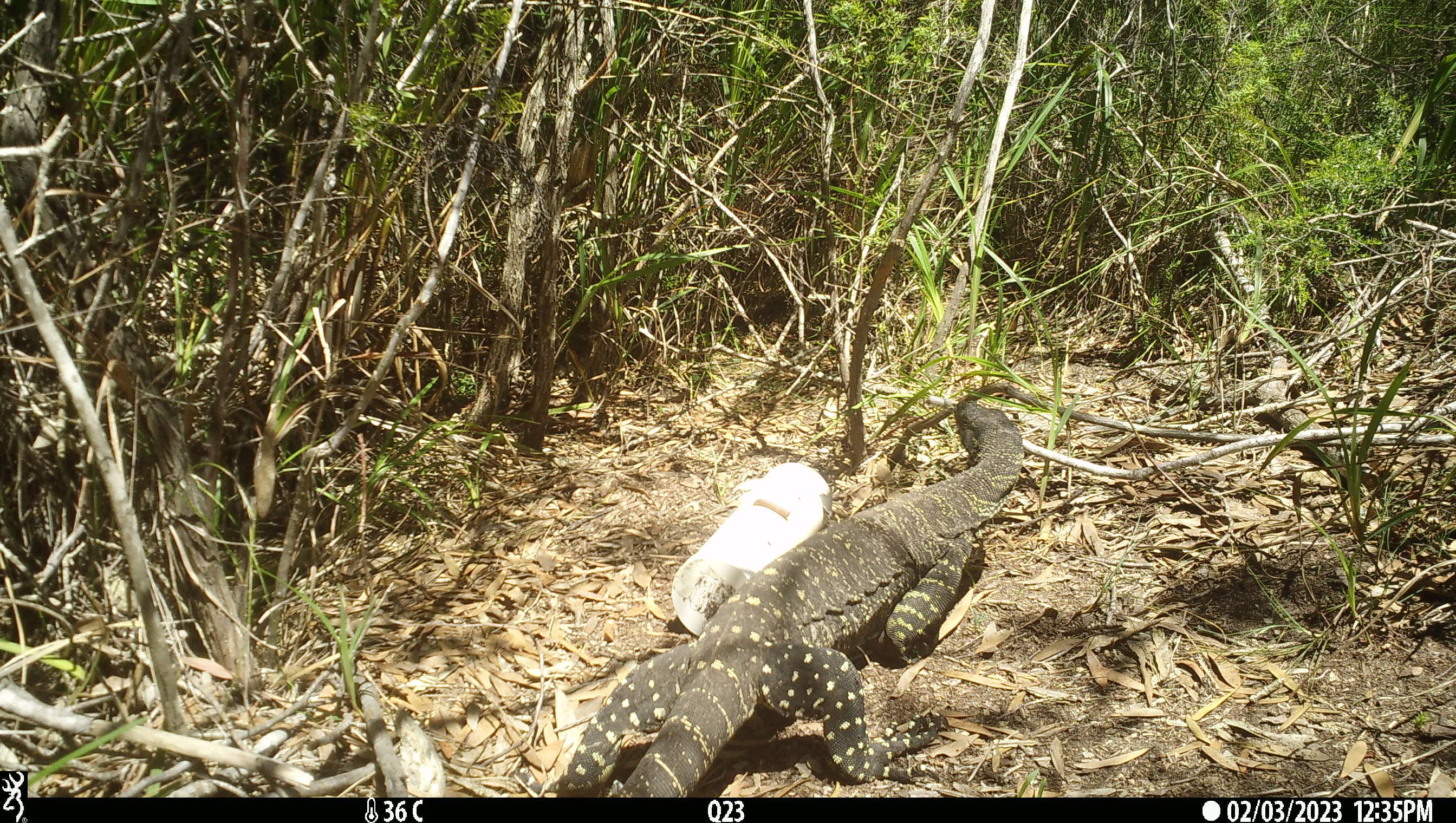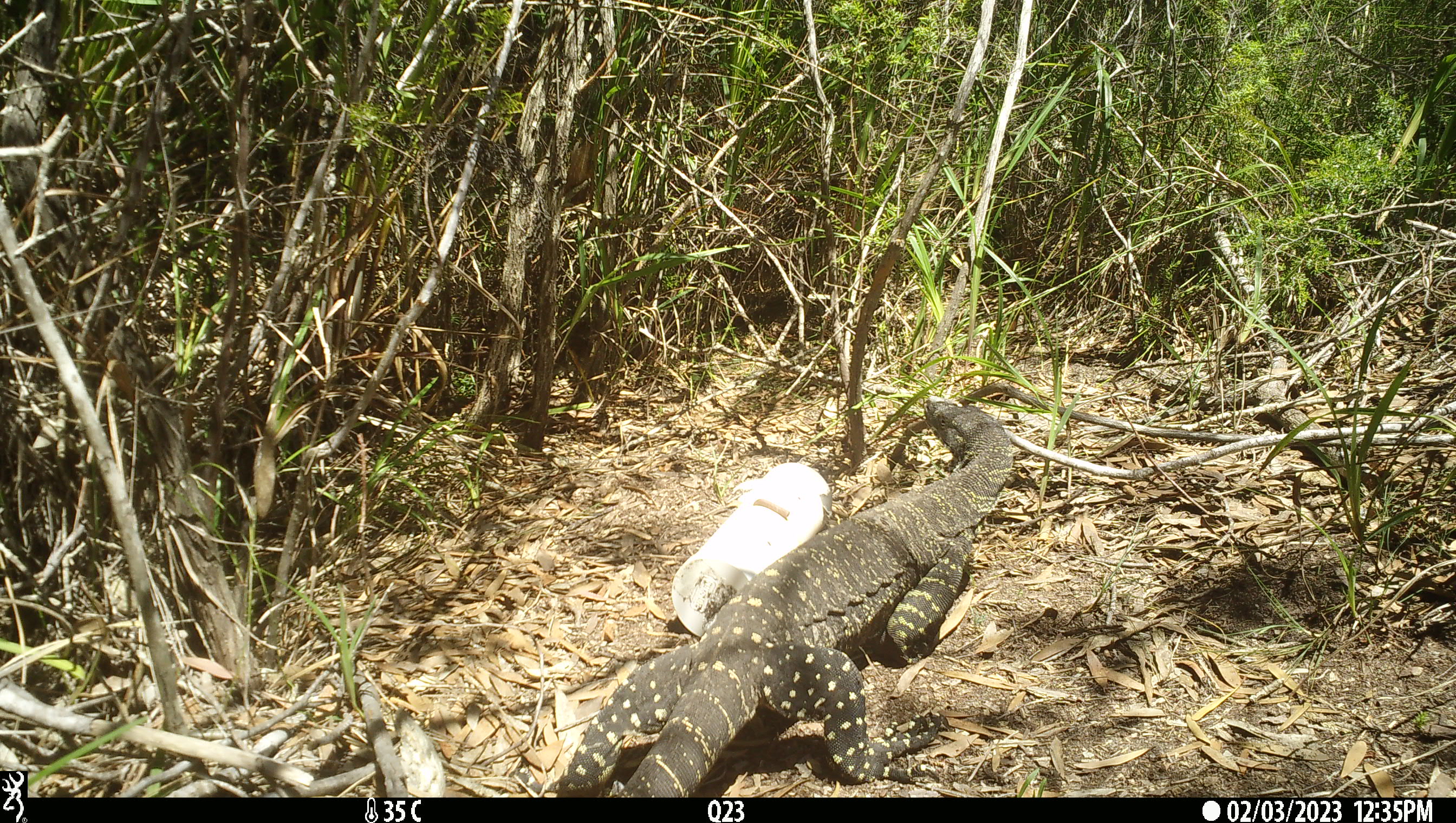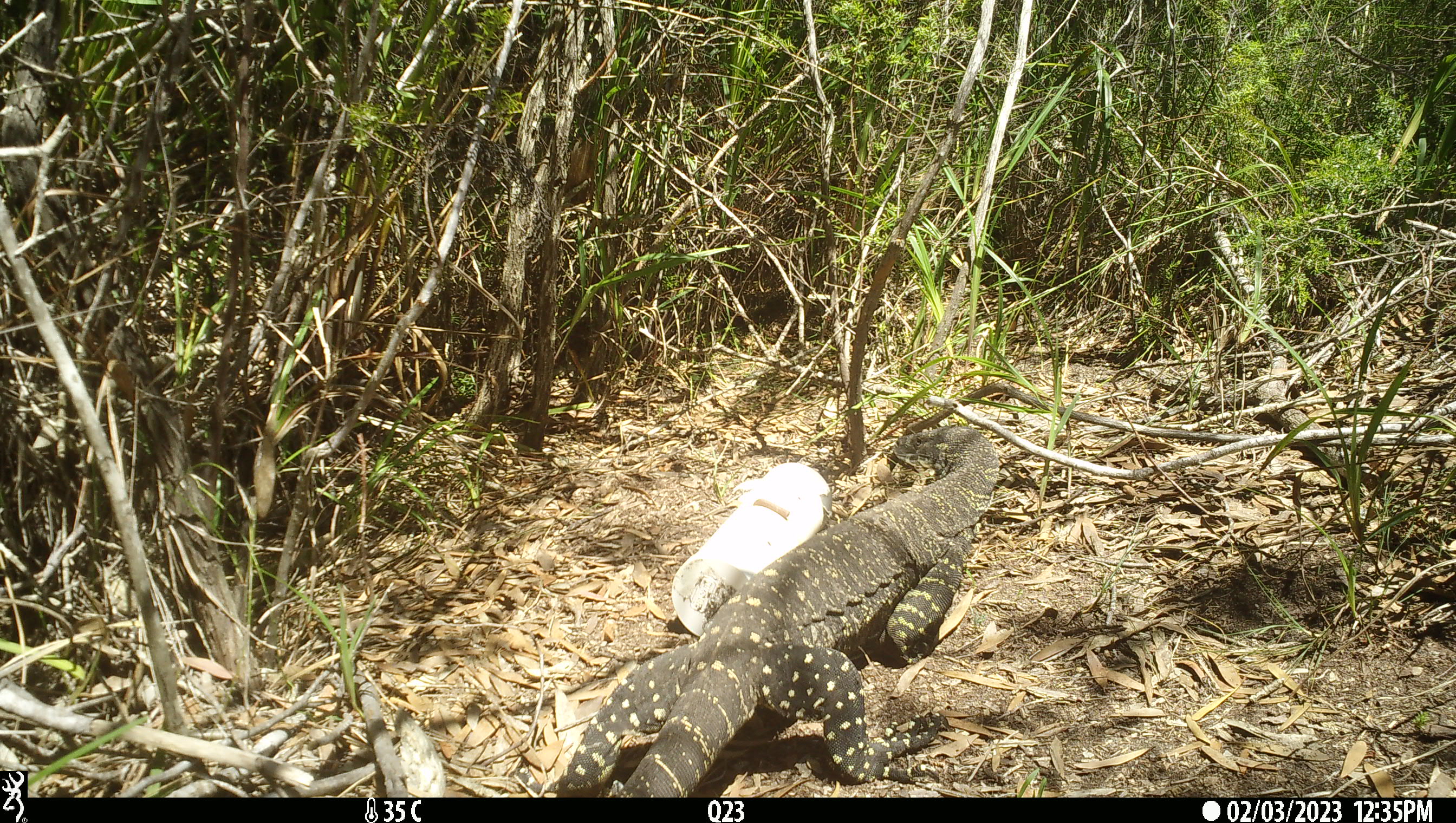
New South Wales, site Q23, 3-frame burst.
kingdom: Animalia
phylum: Chordata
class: Reptilia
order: Squamata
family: Varanidae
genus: Varanus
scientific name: Varanus varius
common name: lace monitor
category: goanna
Goanna (lace monitor) (Varanus varius).